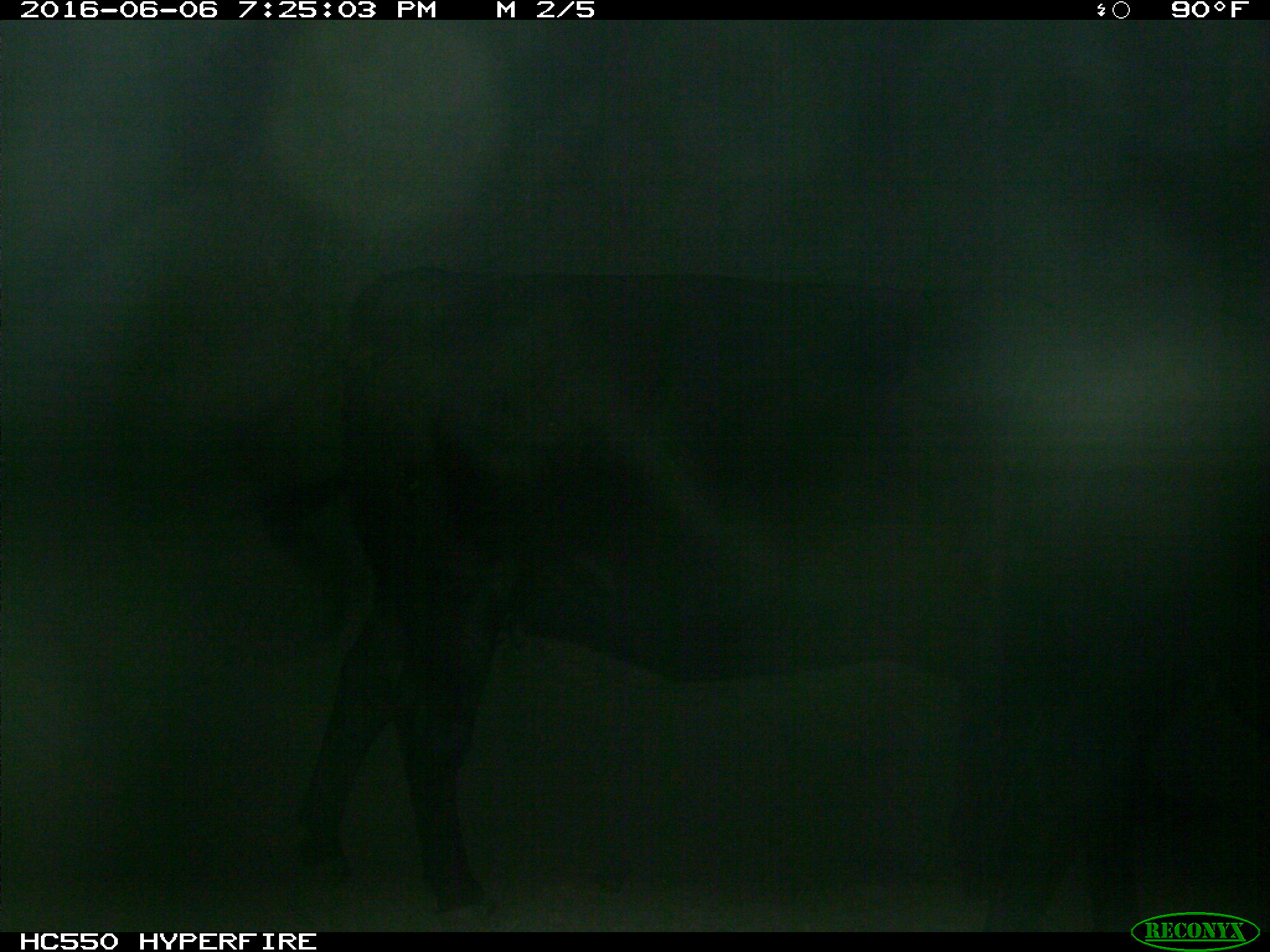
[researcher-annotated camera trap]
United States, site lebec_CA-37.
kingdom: Animalia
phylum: Chordata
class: Mammalia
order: Artiodactyla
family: Bovidae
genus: Bos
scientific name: Bos taurus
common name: domestic cow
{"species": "Bos taurus (domestic cow)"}